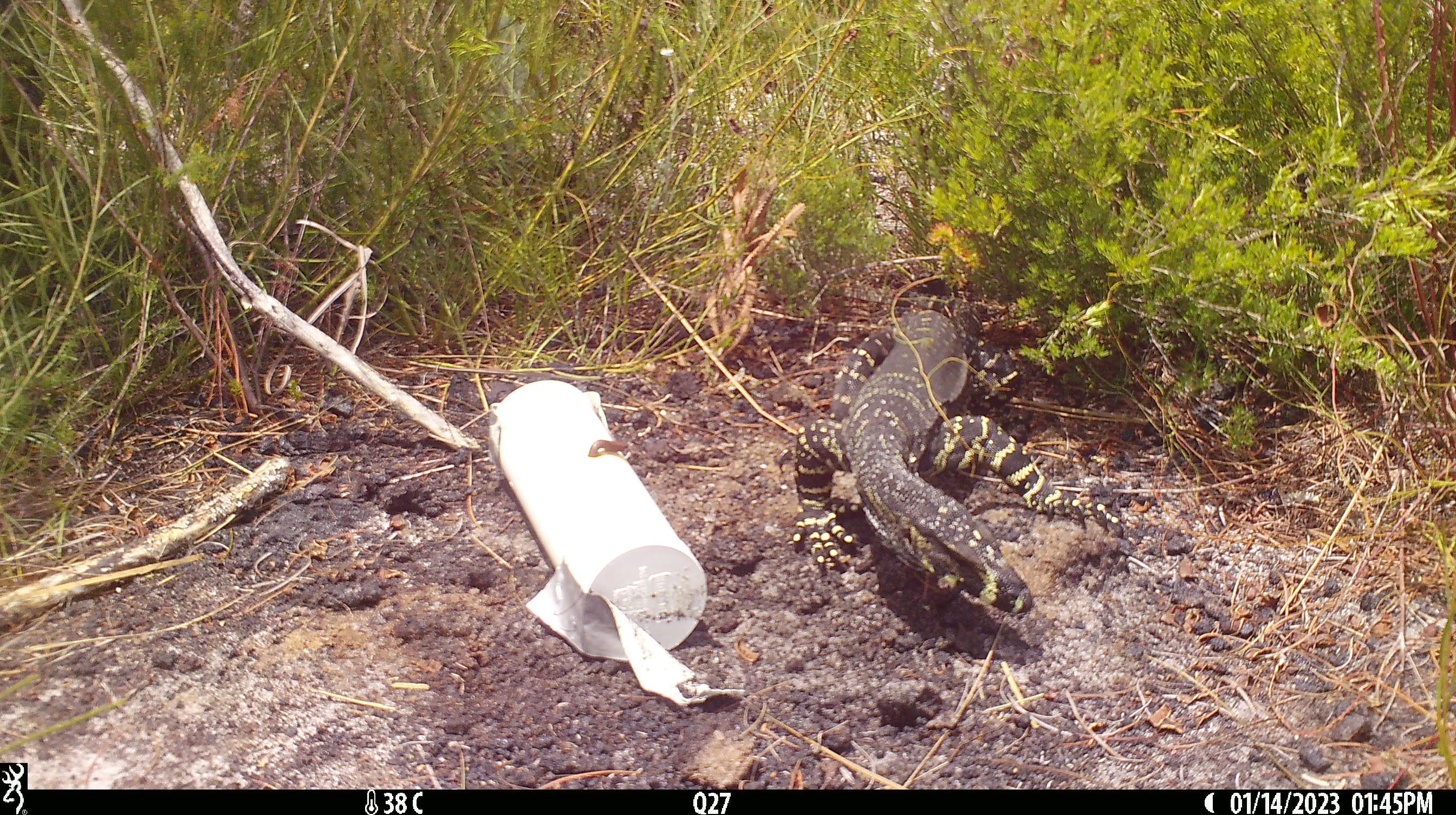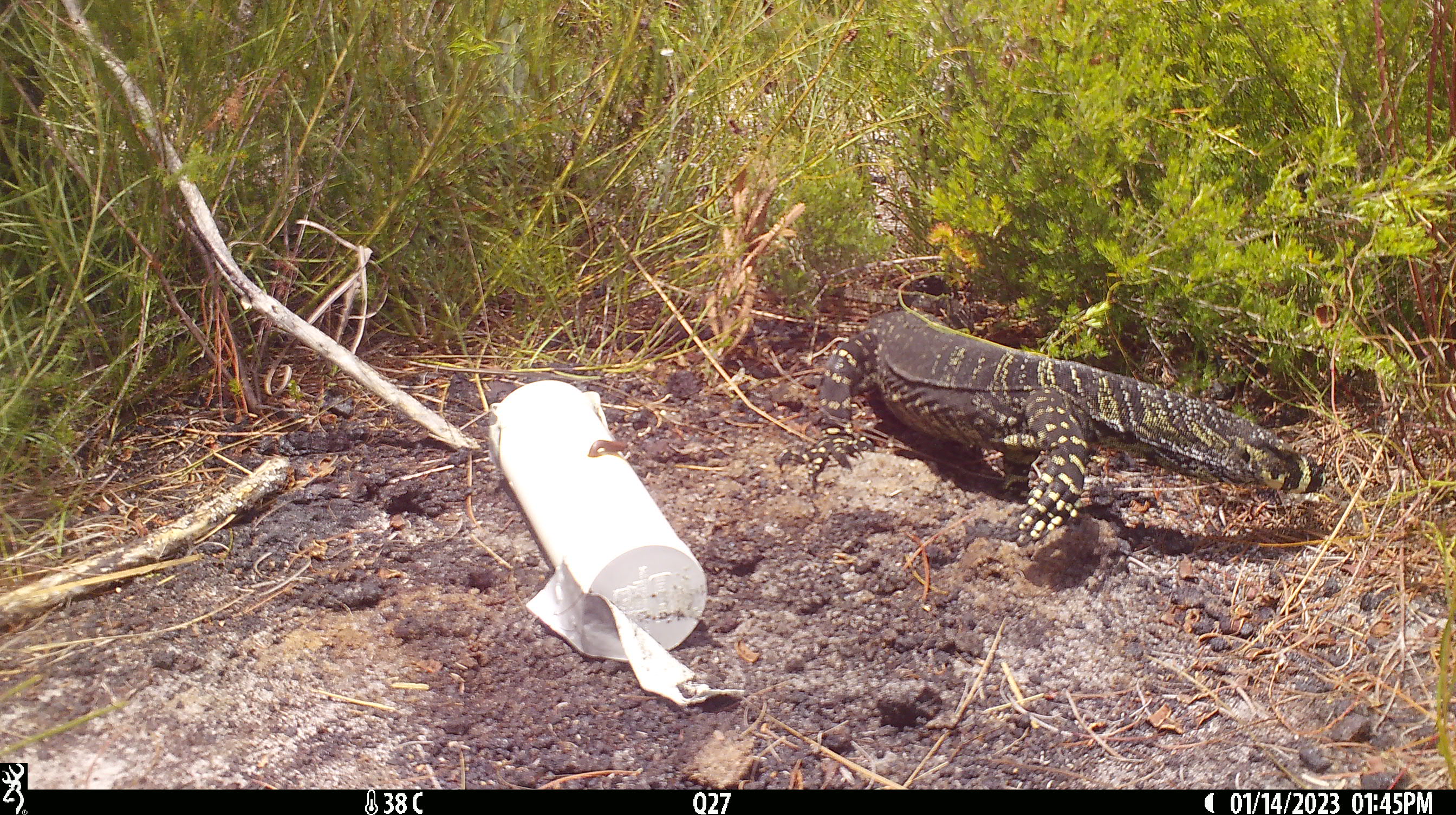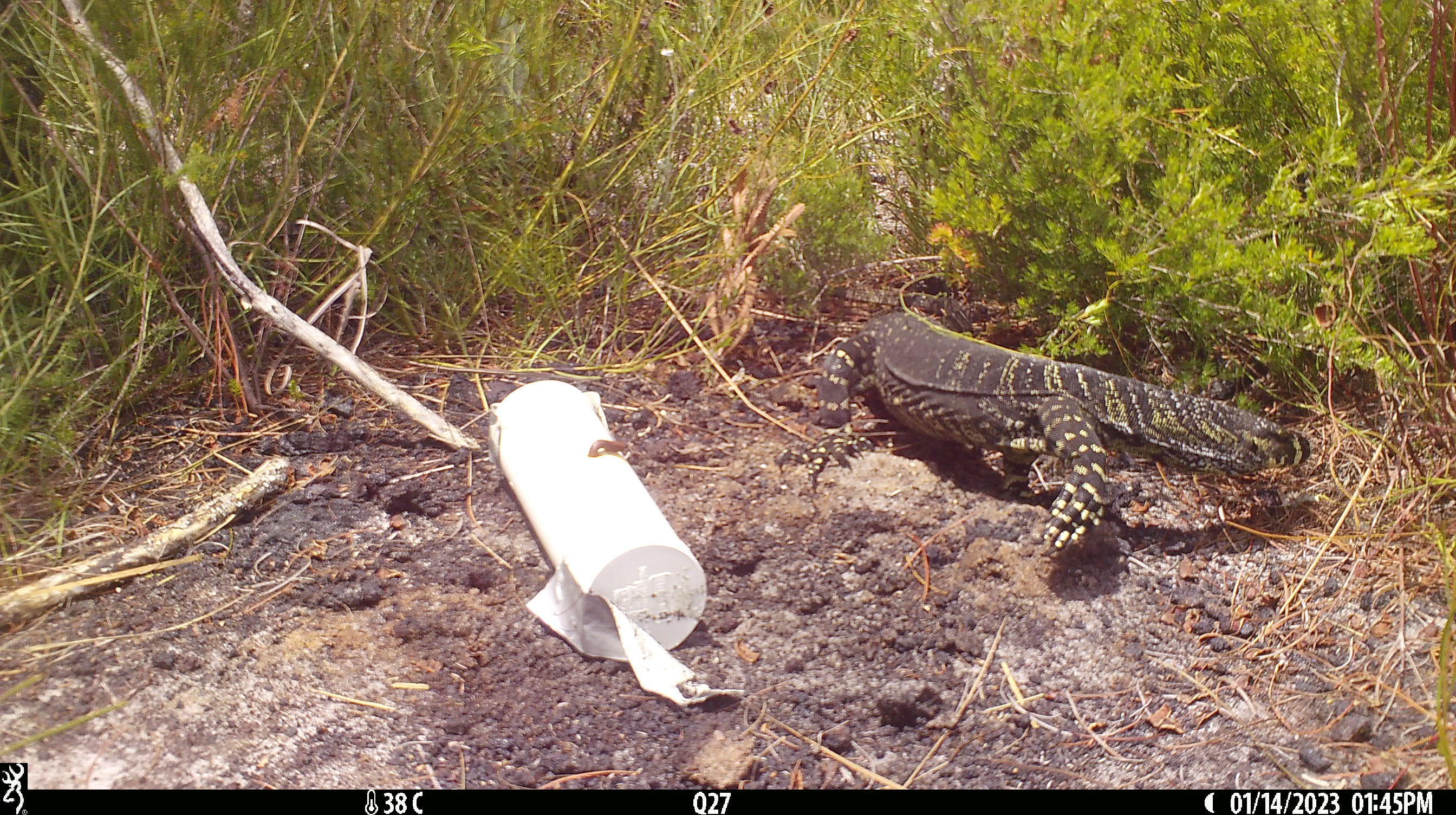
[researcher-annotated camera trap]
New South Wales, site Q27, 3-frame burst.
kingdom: Animalia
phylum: Chordata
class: Reptilia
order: Squamata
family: Varanidae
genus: Varanus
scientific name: Varanus varius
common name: lace monitor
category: goanna